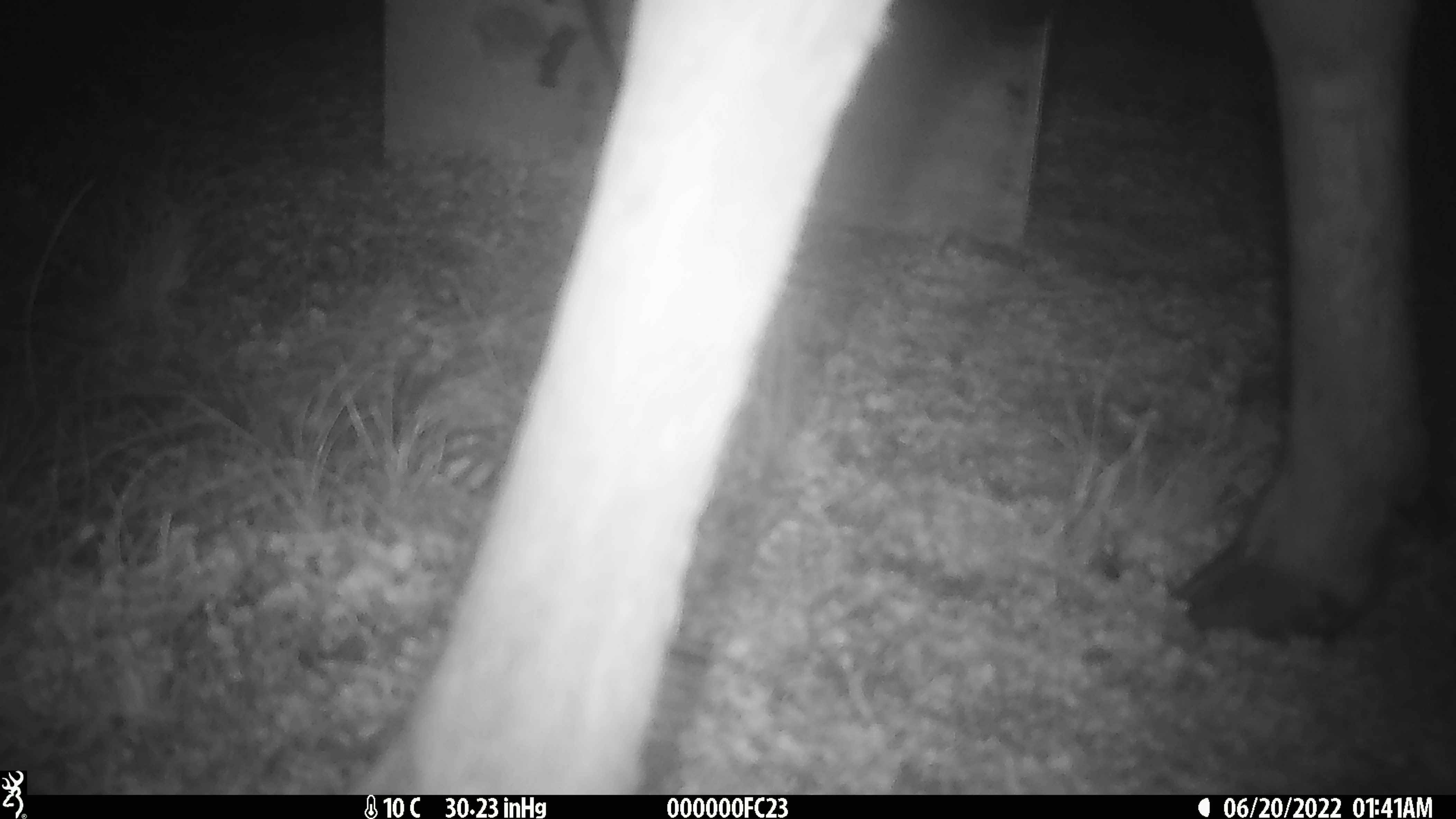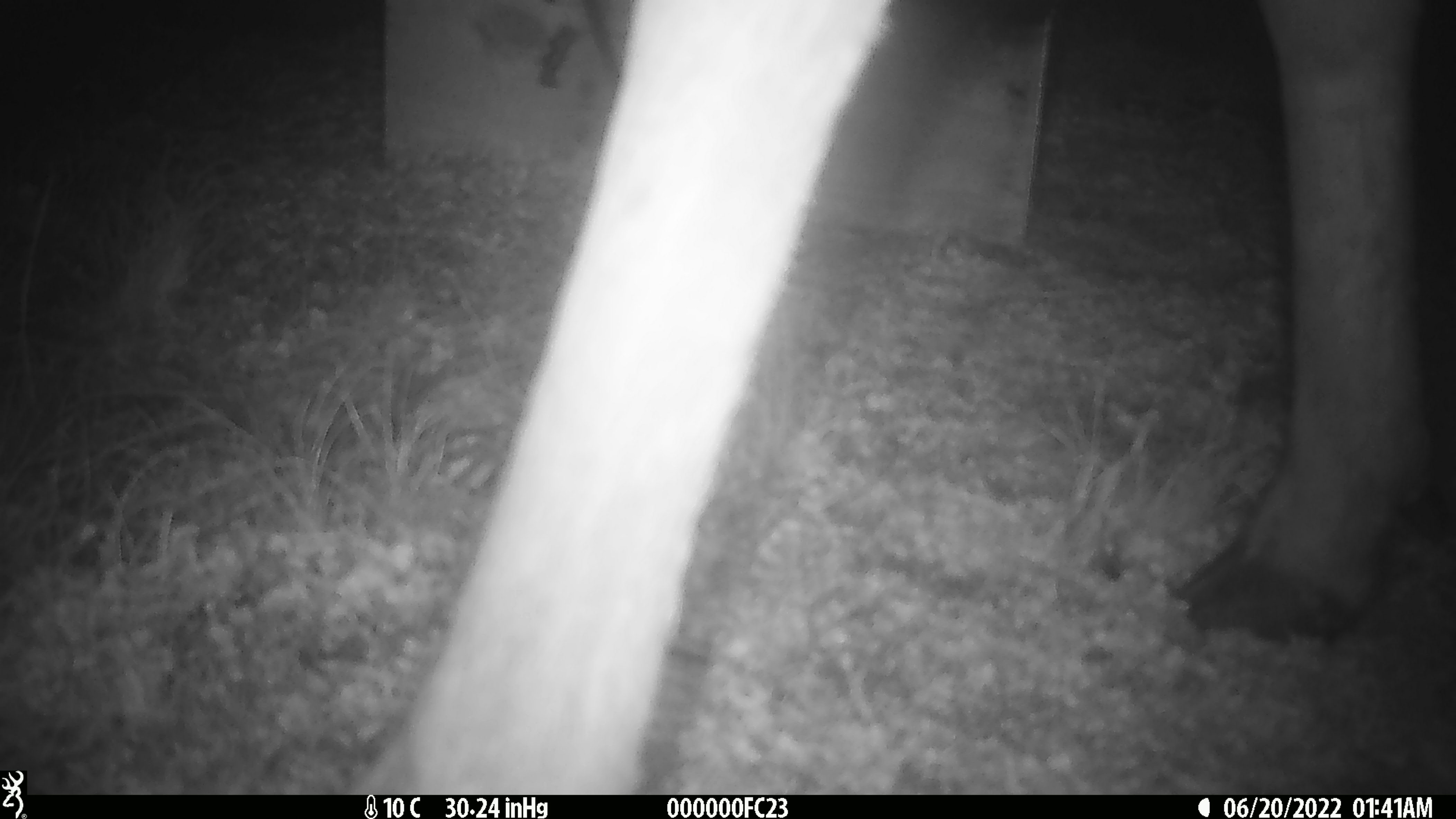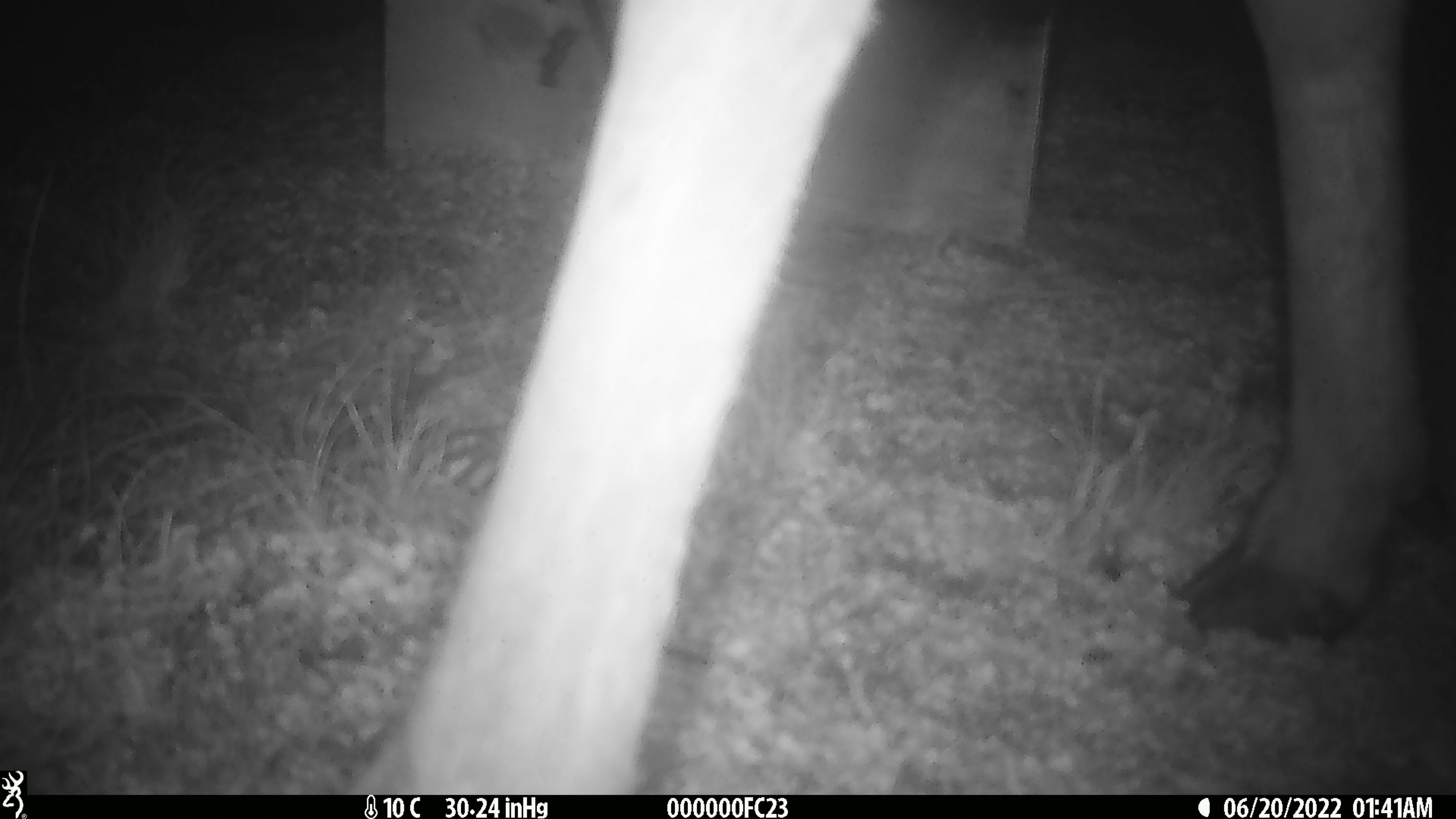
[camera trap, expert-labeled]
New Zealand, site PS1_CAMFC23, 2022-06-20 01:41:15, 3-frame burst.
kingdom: Animalia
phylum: Chordata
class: Mammalia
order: Artiodactyla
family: Cervidae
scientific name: Cervidae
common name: deer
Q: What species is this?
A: Deer (Cervidae).